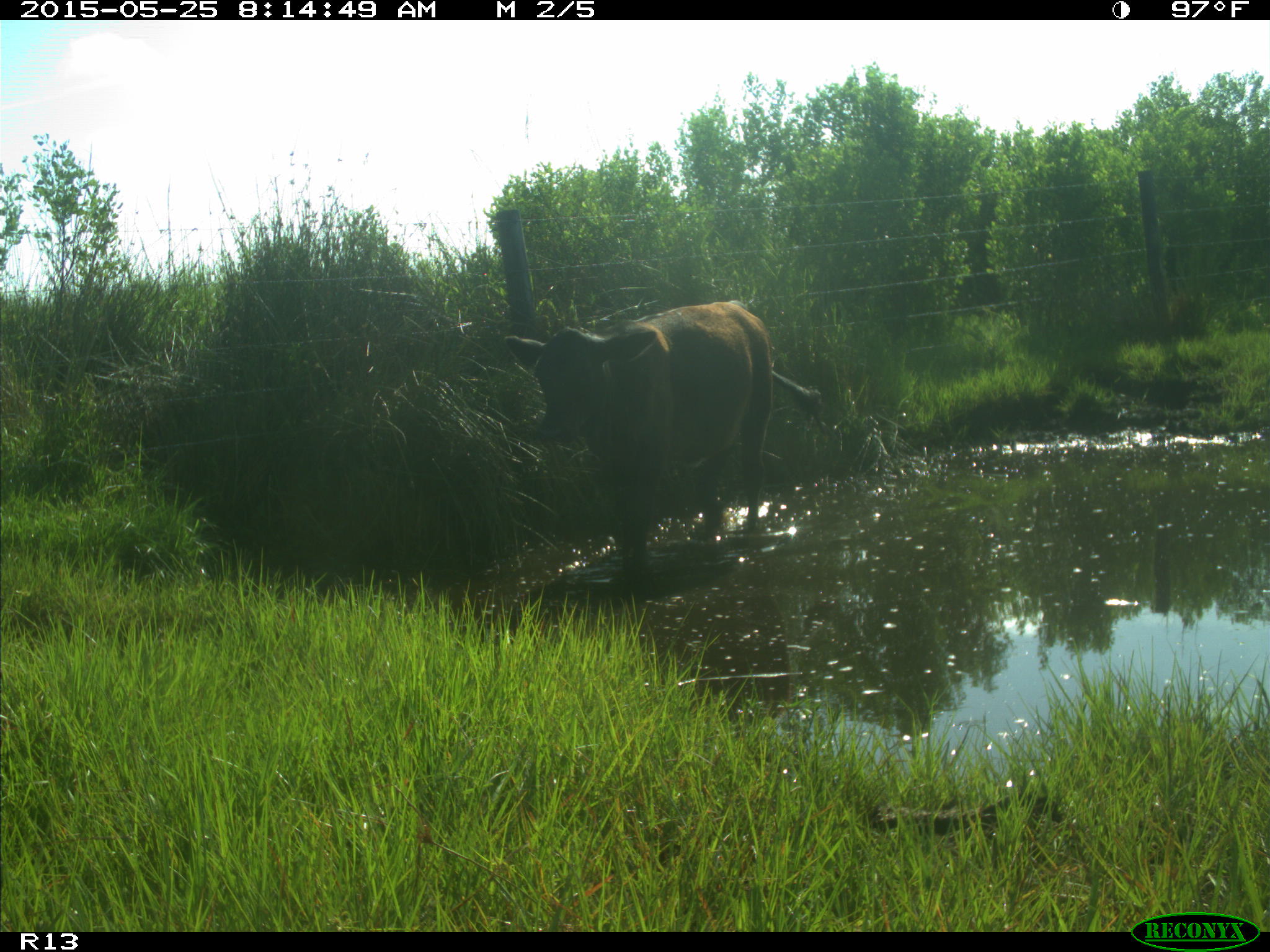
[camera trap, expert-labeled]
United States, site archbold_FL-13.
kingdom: Animalia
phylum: Chordata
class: Mammalia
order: Artiodactyla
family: Bovidae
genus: Bos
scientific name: Bos taurus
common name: domestic cow